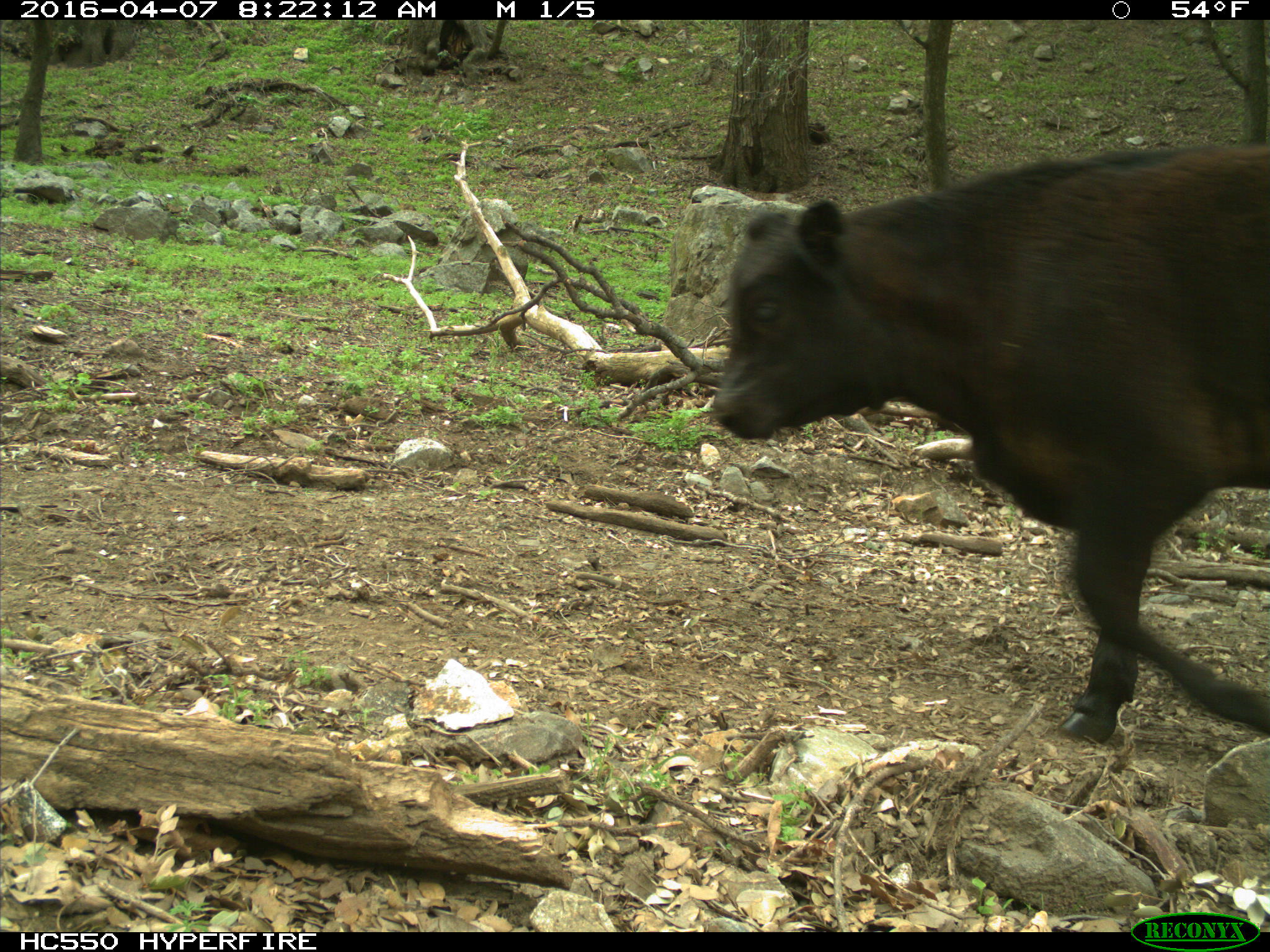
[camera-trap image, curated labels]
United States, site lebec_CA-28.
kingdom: Animalia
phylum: Chordata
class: Mammalia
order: Artiodactyla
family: Bovidae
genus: Bos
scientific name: Bos taurus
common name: domestic cow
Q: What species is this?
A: Bos taurus (domestic cow).